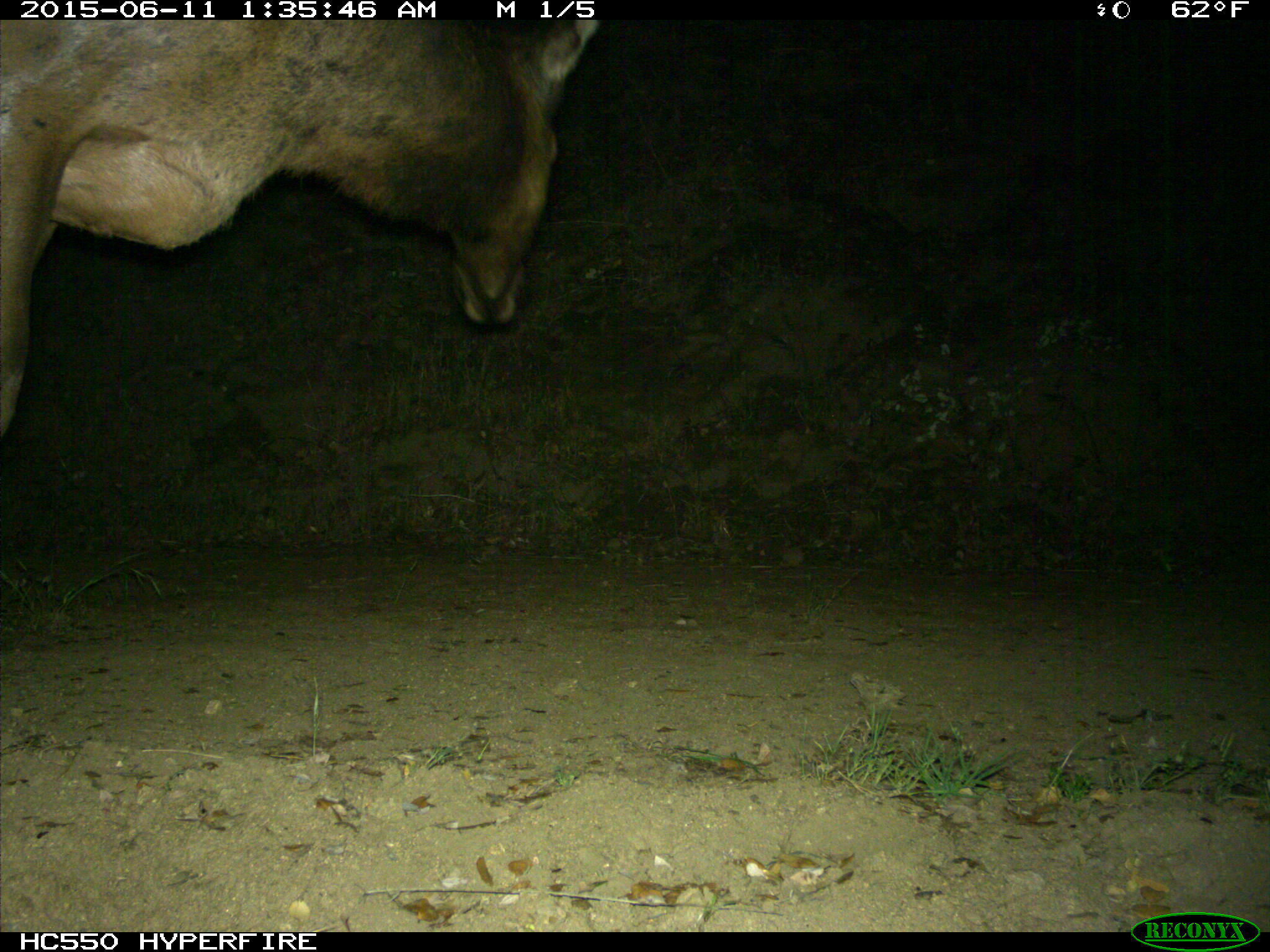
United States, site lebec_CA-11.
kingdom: Animalia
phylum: Chordata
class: Mammalia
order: Artiodactyla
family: Cervidae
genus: Cervus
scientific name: Cervus canadensis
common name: elk